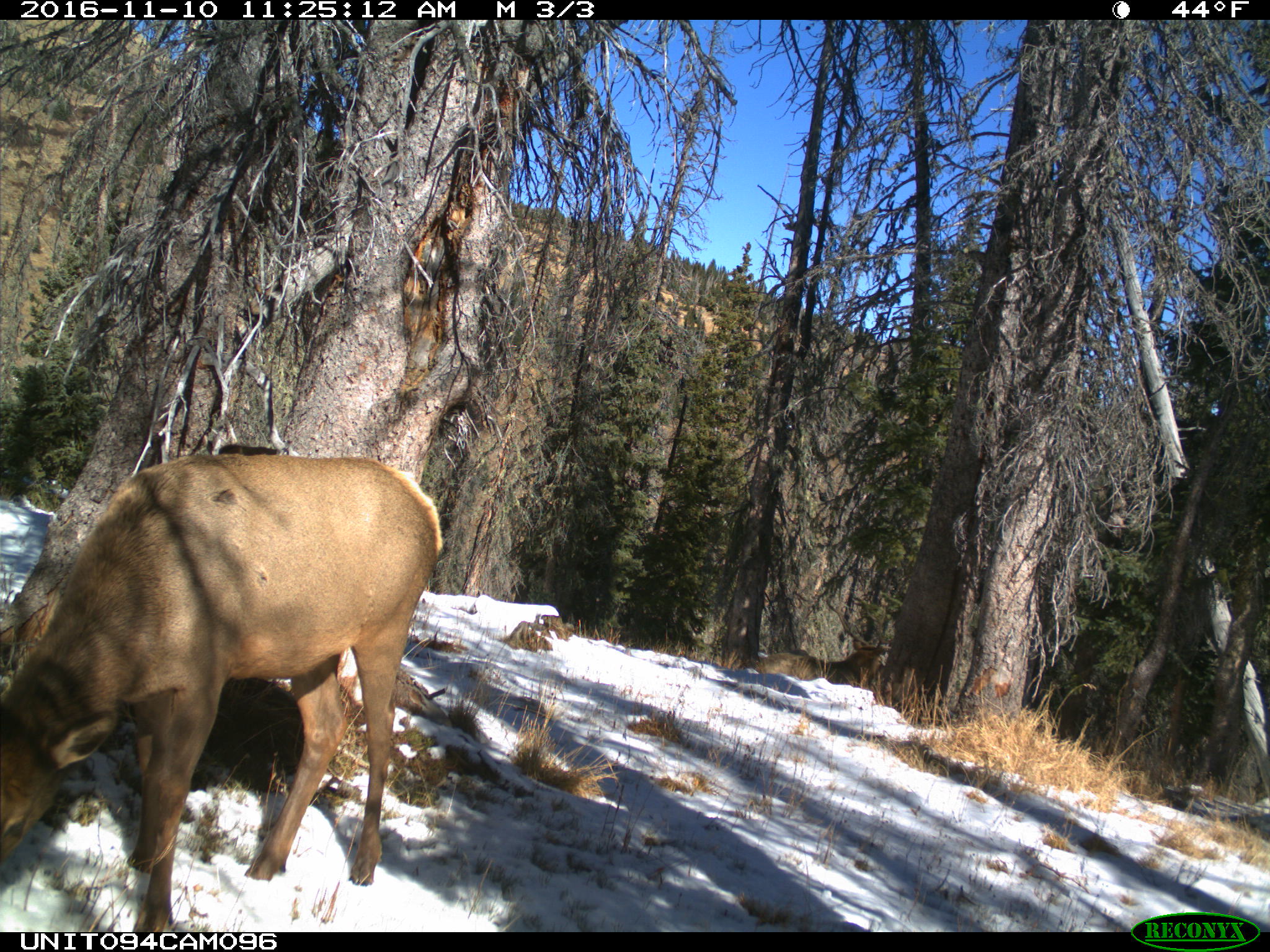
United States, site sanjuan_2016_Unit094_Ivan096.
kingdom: Animalia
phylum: Chordata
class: Mammalia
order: Artiodactyla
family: Cervidae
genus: Cervus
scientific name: Cervus elaphus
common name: red deer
Cervus elaphus (red deer).